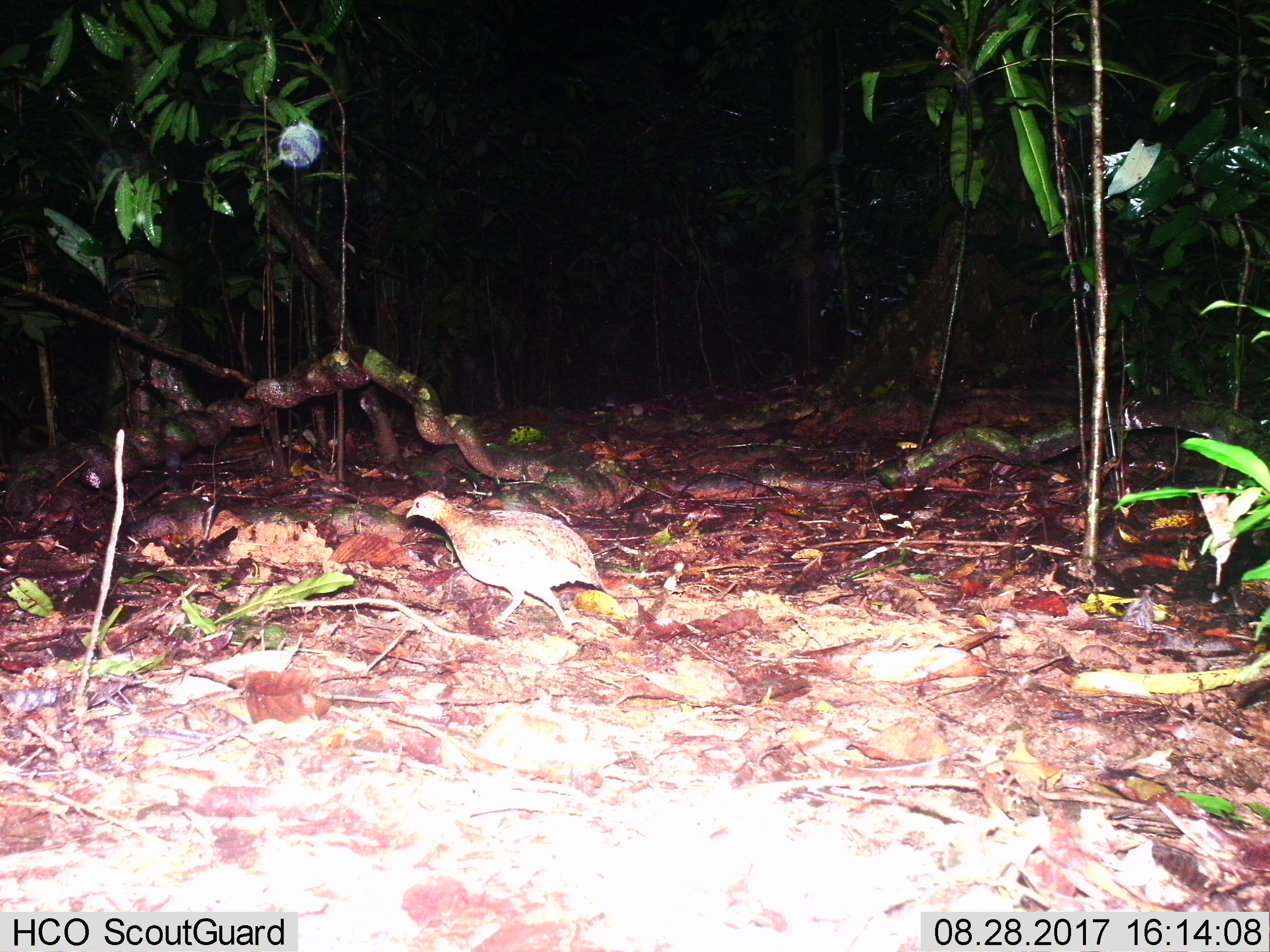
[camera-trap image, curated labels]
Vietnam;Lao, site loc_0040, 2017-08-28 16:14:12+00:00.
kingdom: Animalia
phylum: Chordata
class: Aves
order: Galliformes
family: Phasianidae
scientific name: Phasianidae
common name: partridge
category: unidentified partridge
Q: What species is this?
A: Unidentified partridge (partridge) (Phasianidae).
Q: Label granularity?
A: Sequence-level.